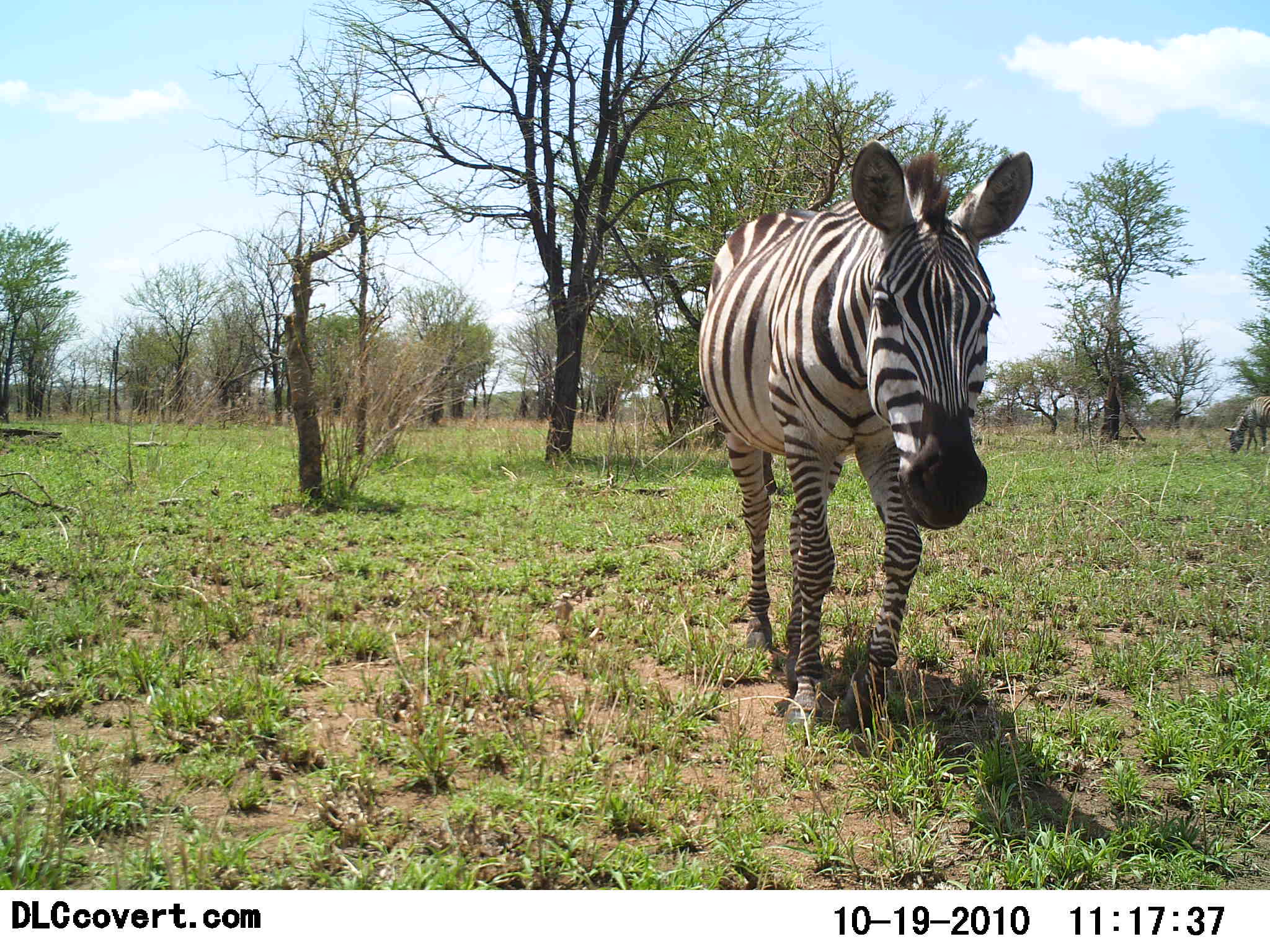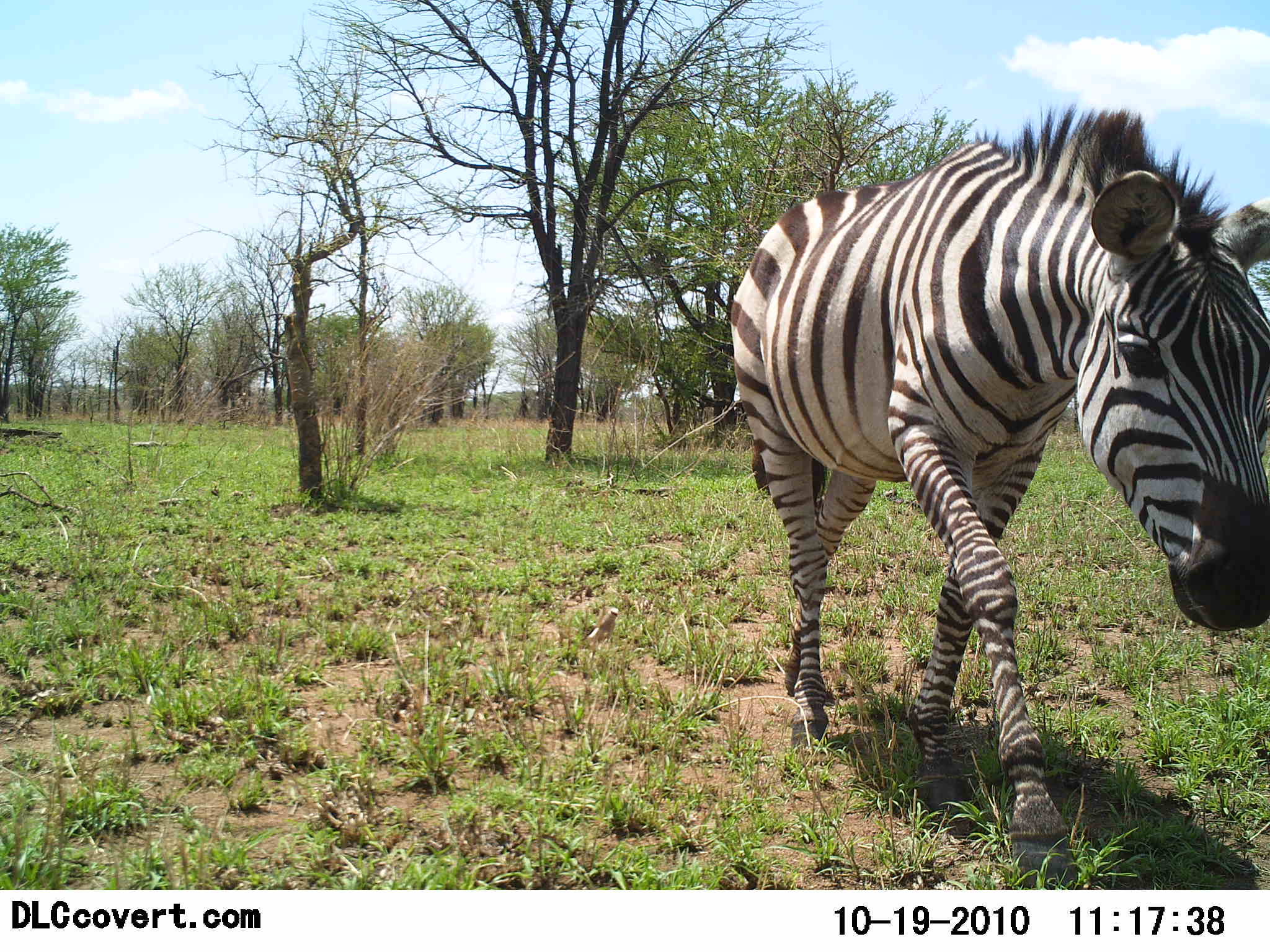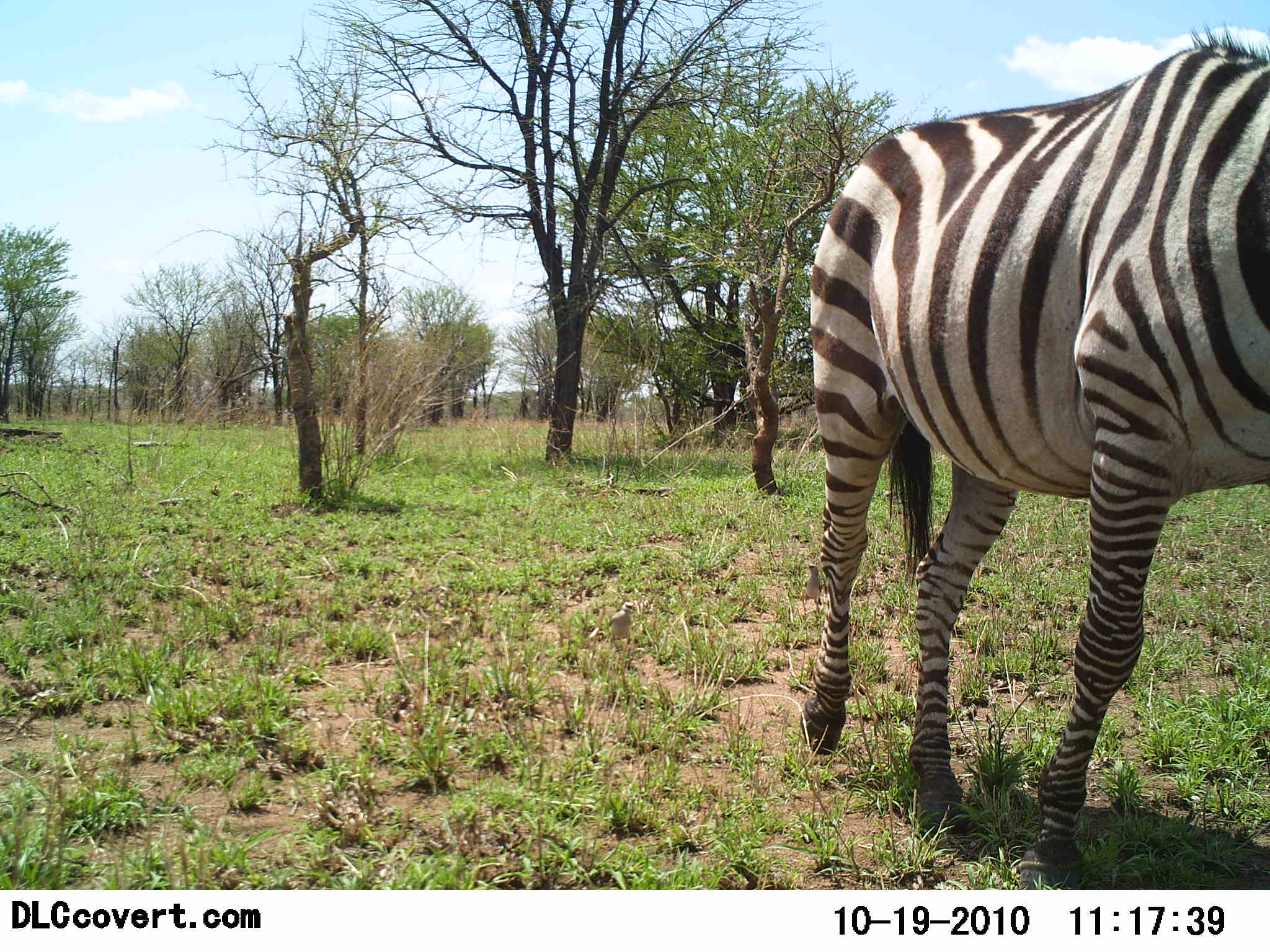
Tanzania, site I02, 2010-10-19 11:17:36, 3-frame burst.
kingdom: Animalia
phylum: Chordata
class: Mammalia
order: Perissodactyla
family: Equidae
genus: Equus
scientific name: Equus quagga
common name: plains zebra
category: zebra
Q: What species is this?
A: Zebra (plains zebra) (Equus quagga).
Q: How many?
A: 1.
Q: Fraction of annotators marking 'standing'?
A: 10%.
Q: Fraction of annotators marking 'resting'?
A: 0%.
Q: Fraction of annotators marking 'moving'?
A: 100%.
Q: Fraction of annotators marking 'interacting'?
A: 0%.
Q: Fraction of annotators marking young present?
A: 0%.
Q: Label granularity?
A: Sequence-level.